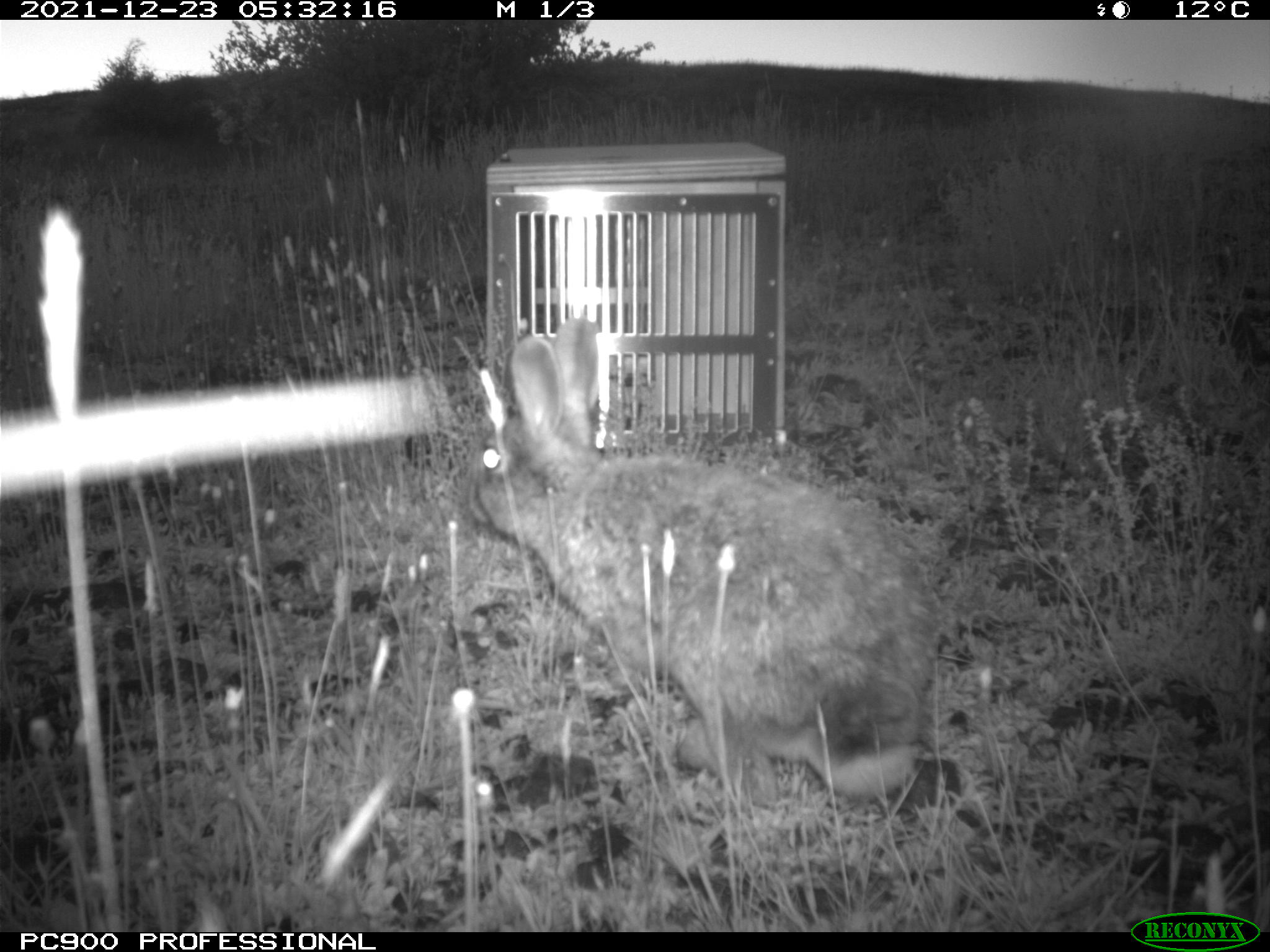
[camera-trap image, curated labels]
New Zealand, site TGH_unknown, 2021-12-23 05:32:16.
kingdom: Animalia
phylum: Chordata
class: Mammalia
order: Lagomorpha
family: Leporidae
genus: Oryctolagus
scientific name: Oryctolagus cuniculus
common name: european rabbit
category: rabbit